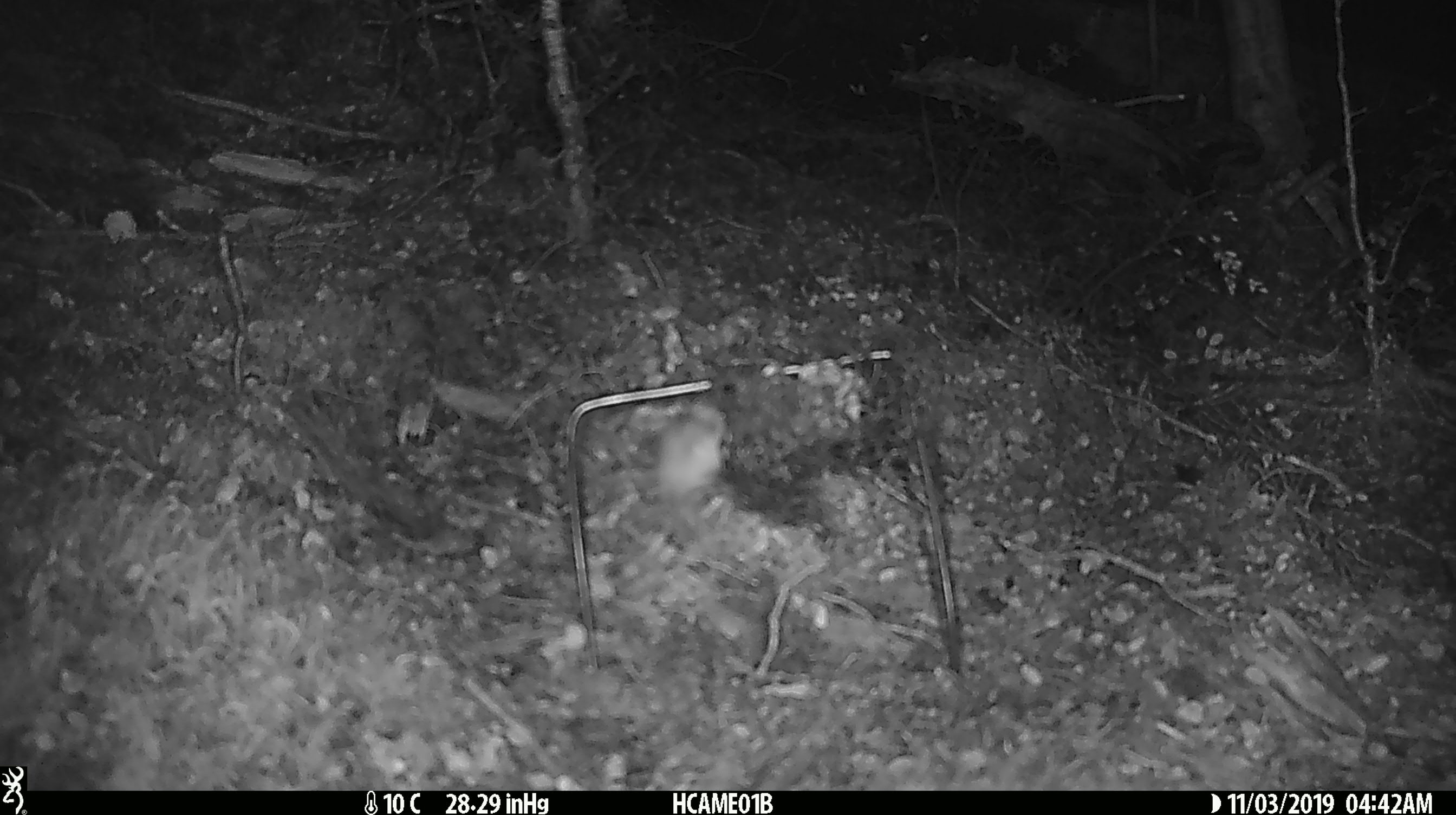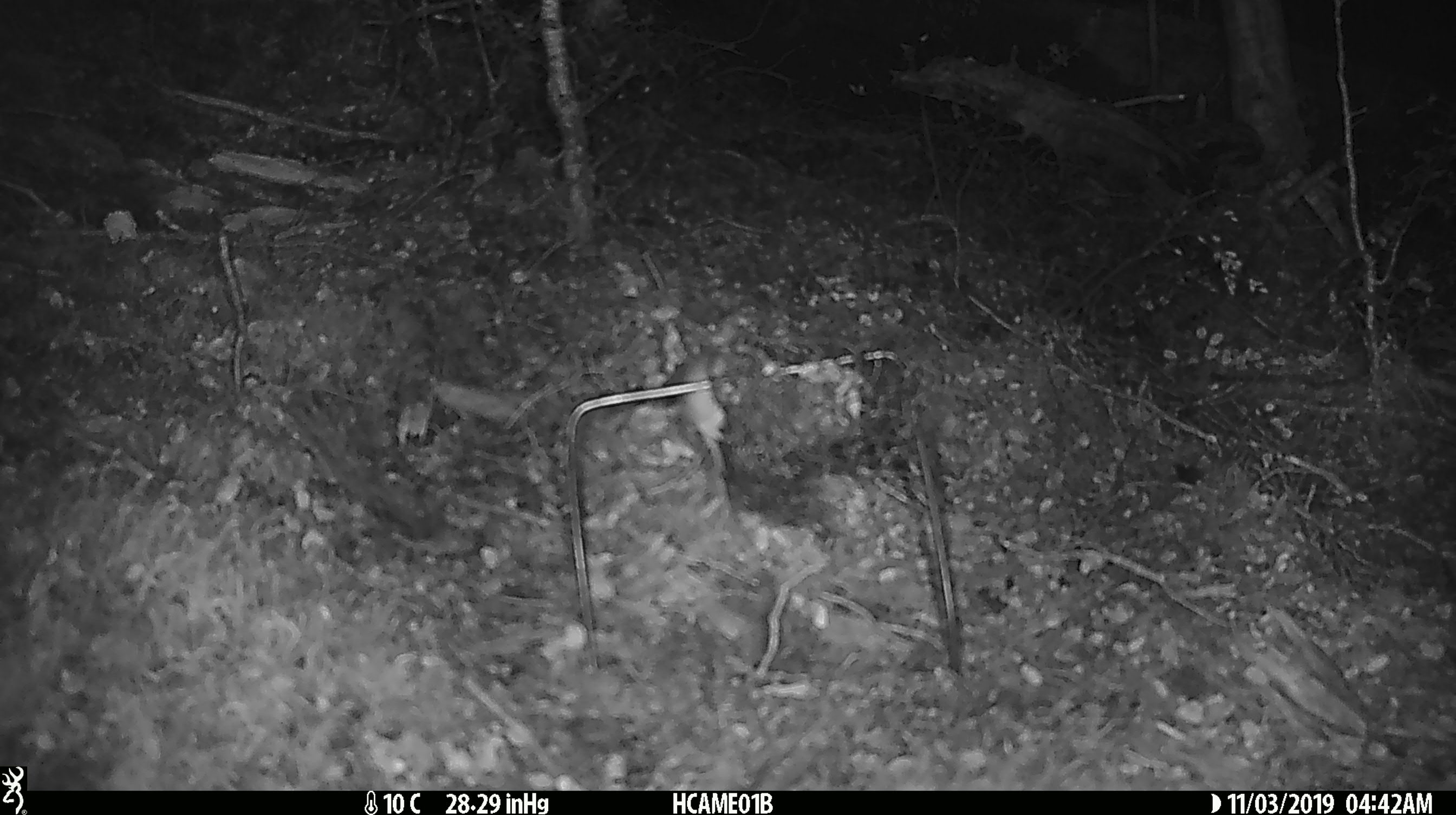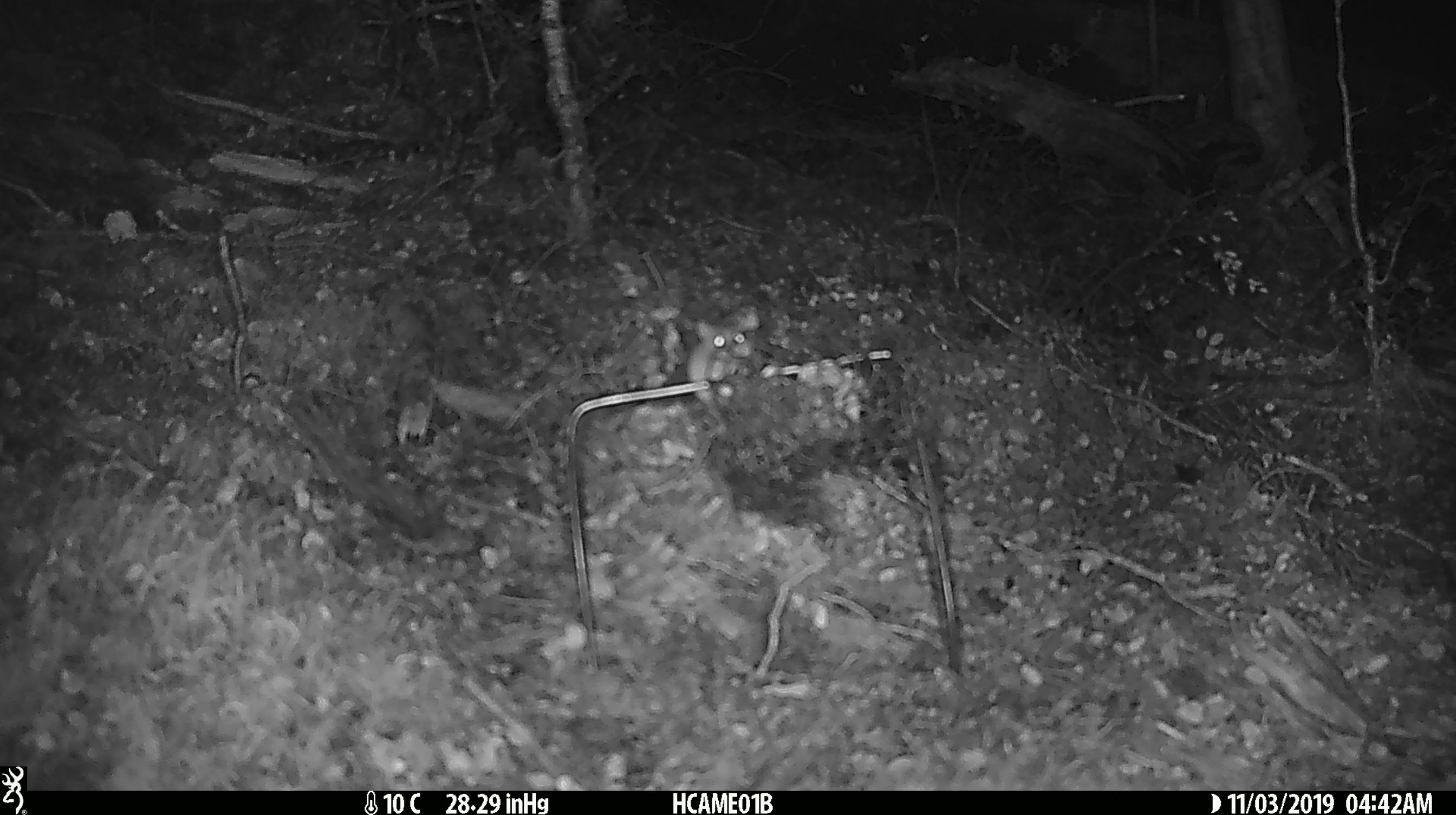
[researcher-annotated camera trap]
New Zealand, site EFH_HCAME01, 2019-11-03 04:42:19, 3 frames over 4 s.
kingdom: Animalia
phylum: Chordata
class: Mammalia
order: Rodentia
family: Muridae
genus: Mus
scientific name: Mus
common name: mouse